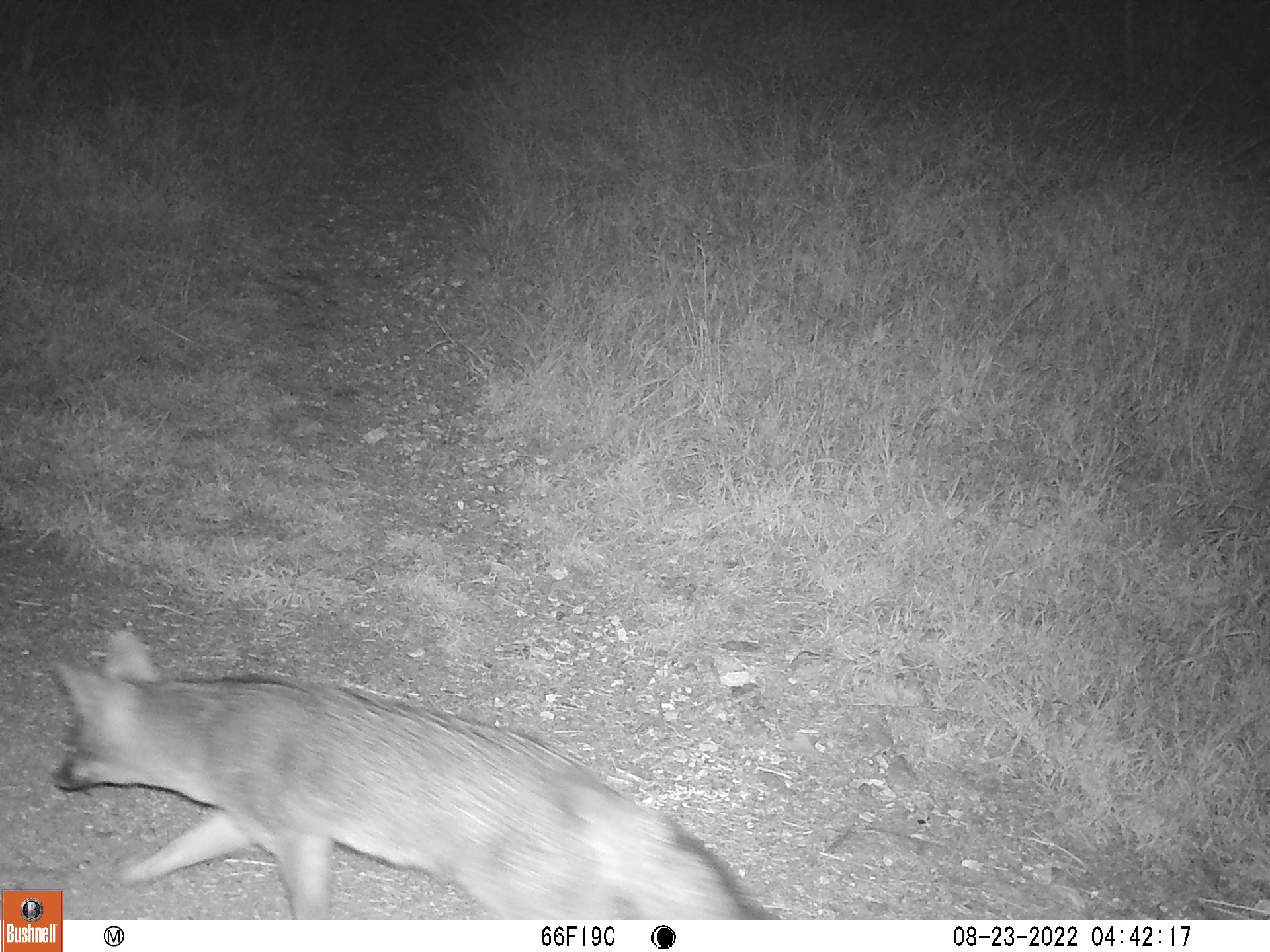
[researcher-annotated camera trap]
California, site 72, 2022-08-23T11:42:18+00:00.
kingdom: Animalia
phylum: Chordata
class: Mammalia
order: Carnivora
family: Canidae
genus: Urocyon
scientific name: Urocyon cinereoargenteus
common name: gray fox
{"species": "gray fox (Urocyon cinereoargenteus)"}